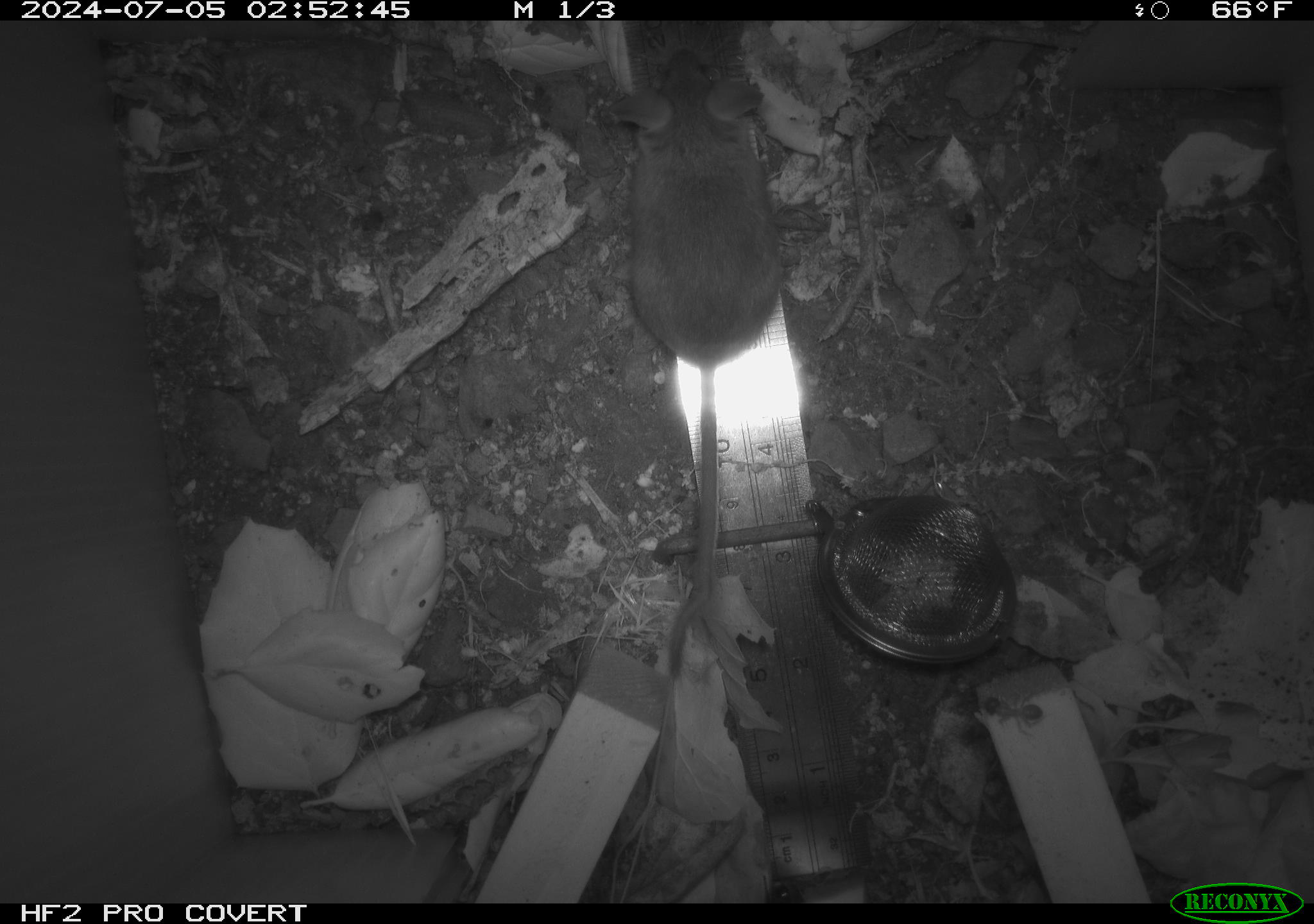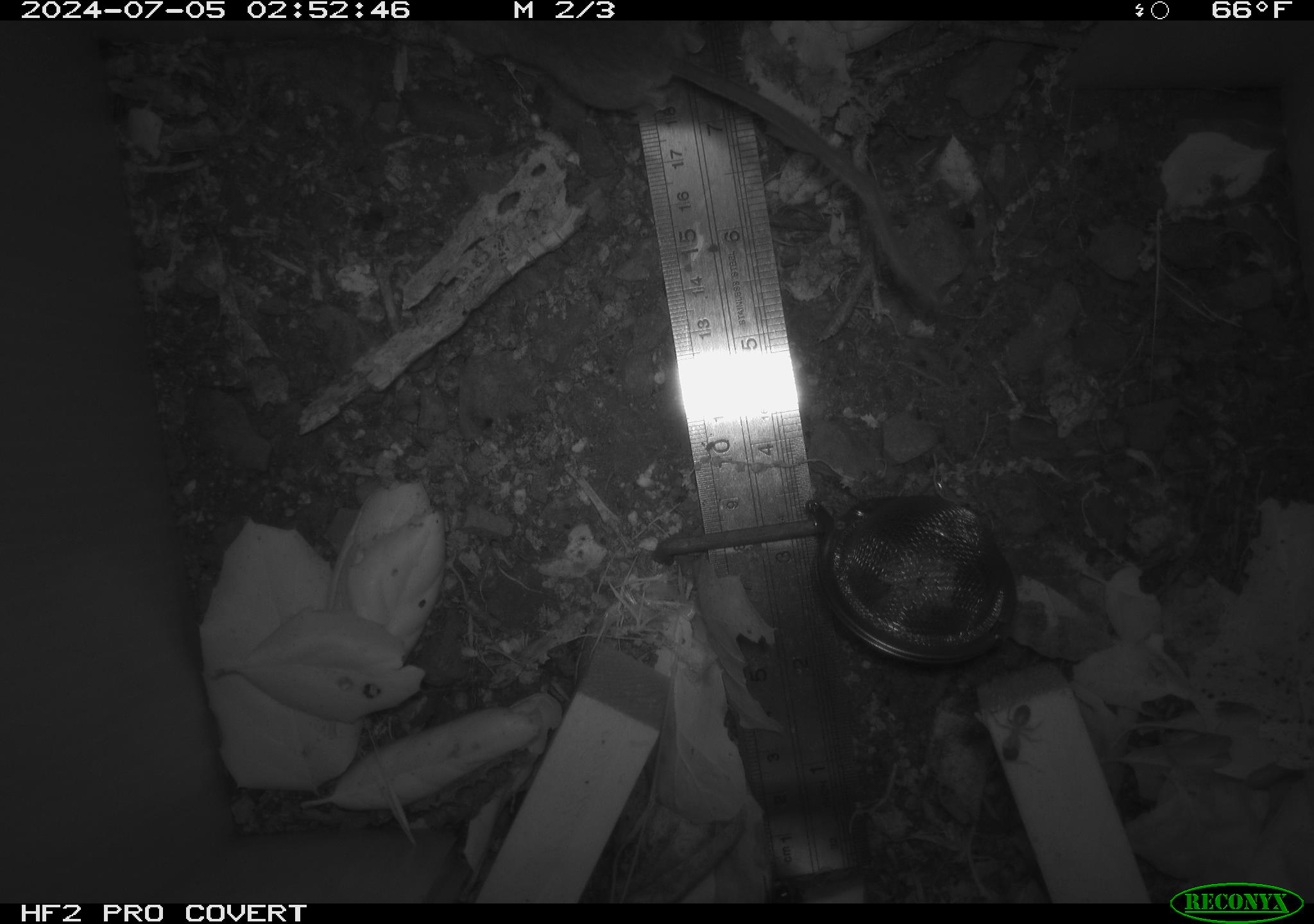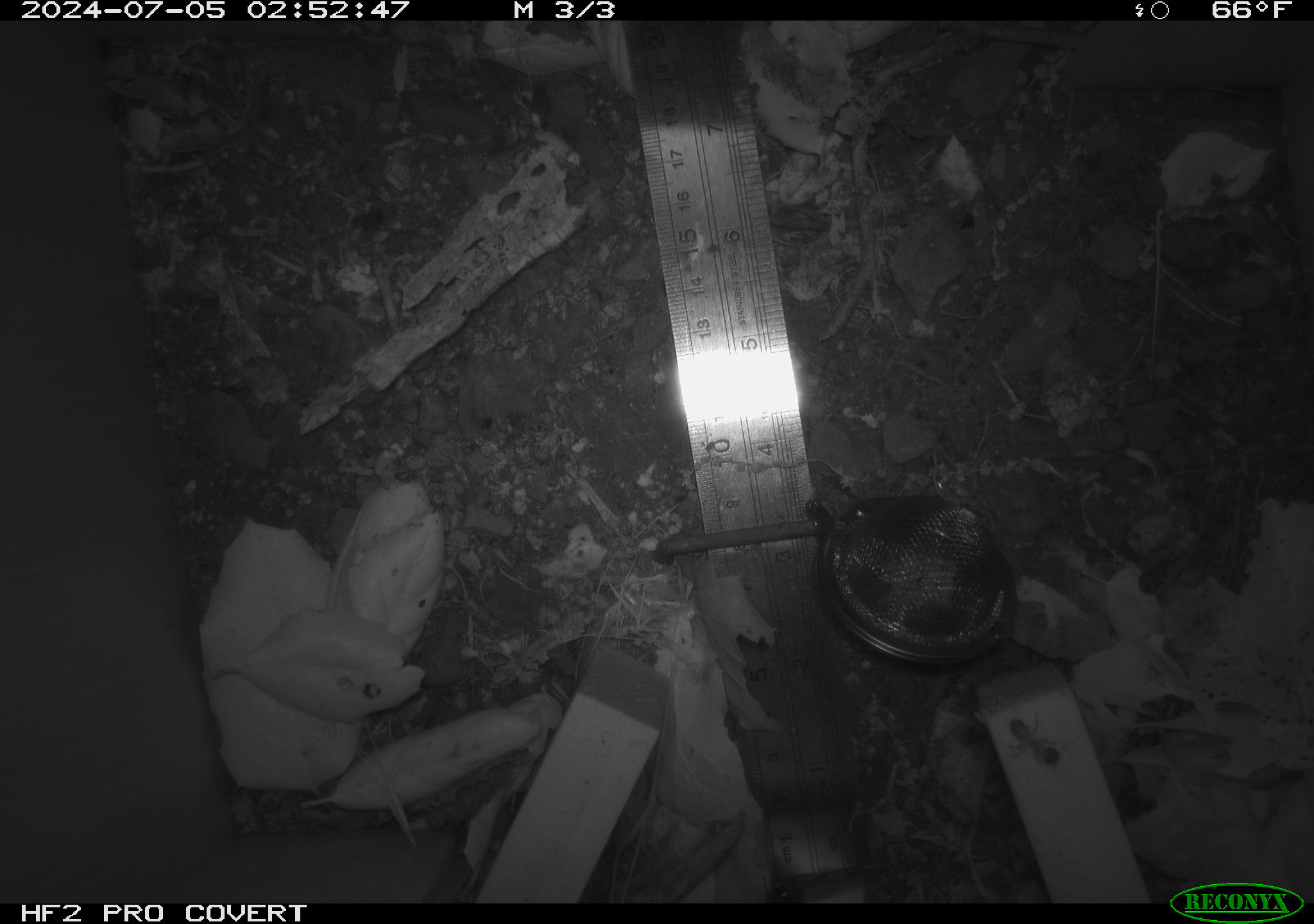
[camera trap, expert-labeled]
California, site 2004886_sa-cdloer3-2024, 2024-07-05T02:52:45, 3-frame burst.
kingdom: Animalia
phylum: Chordata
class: Mammalia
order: Rodentia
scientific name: Rodentia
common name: rodent